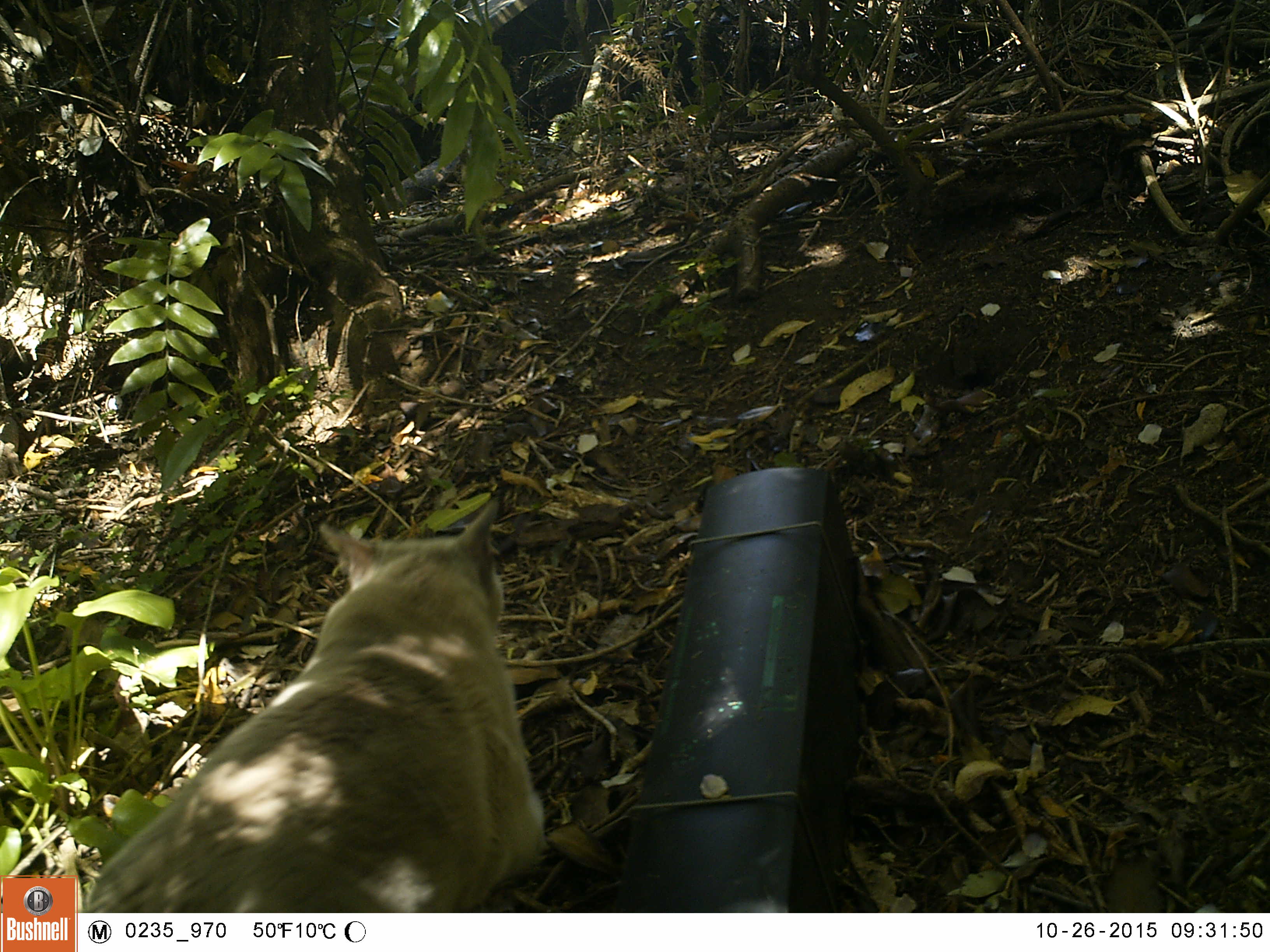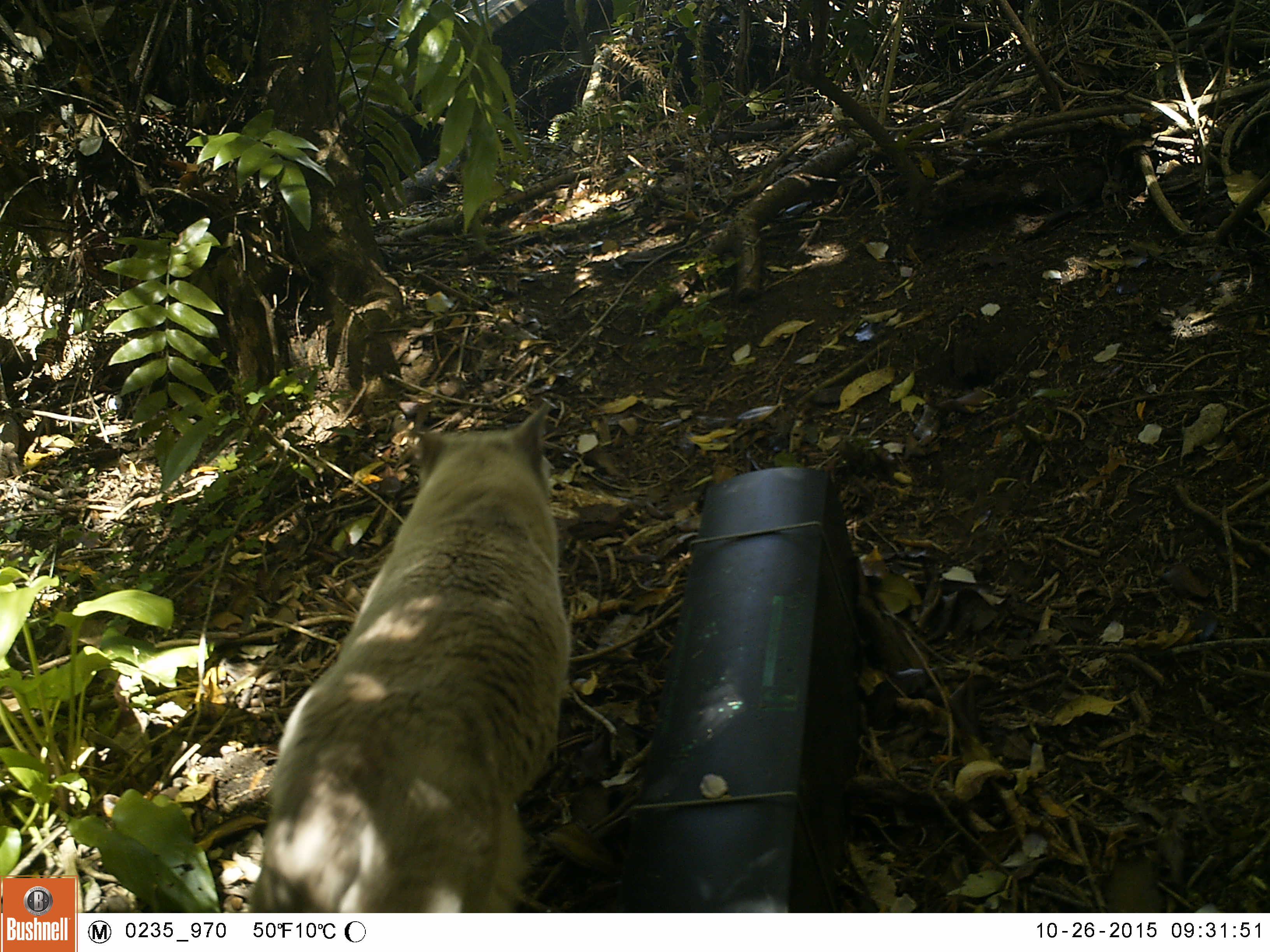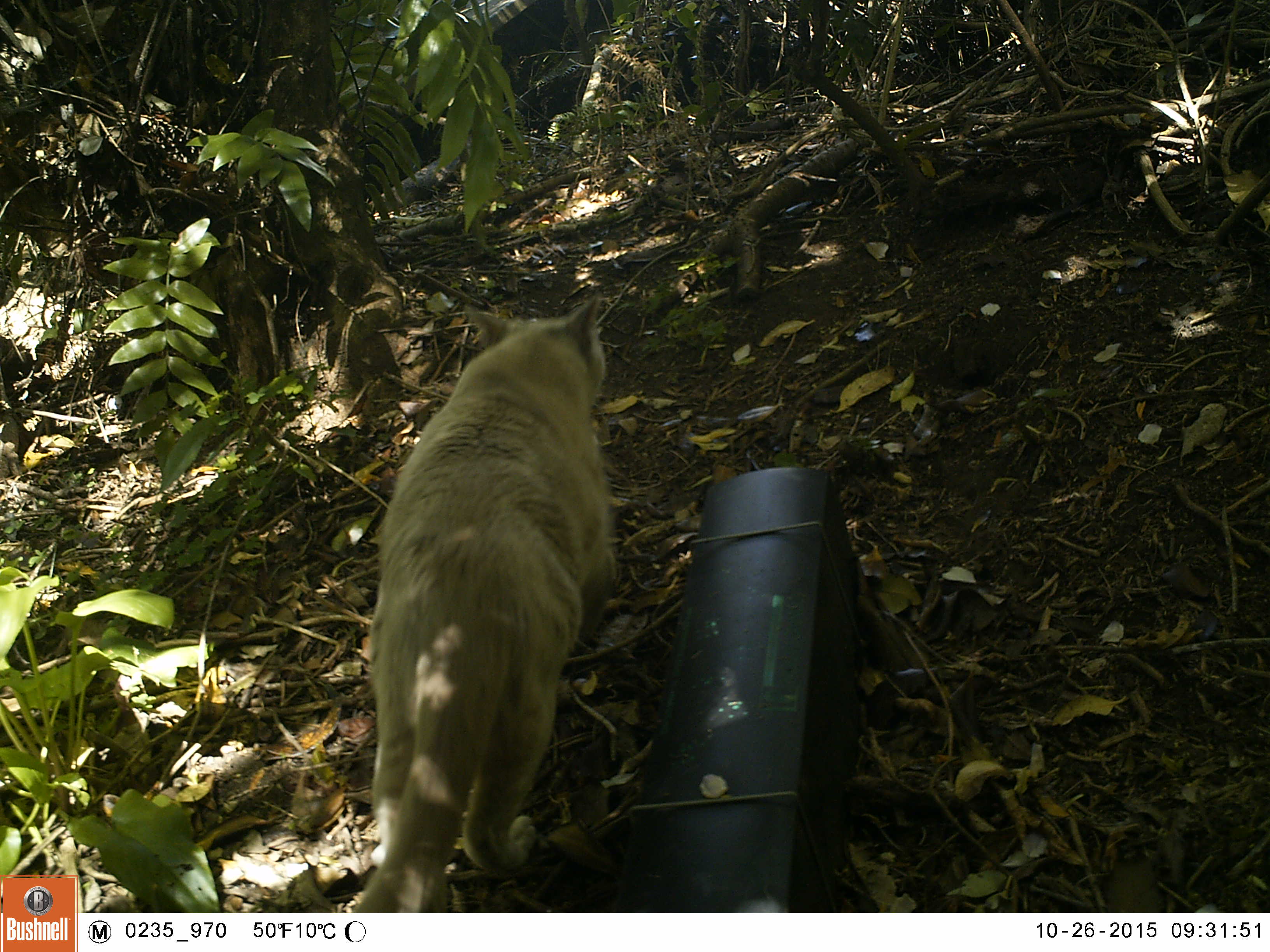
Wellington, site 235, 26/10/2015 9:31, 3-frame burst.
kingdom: Animalia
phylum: Chordata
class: Mammalia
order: Carnivora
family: Felidae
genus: Felis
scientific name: Felis catus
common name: cat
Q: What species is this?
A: Cat (Felis catus).